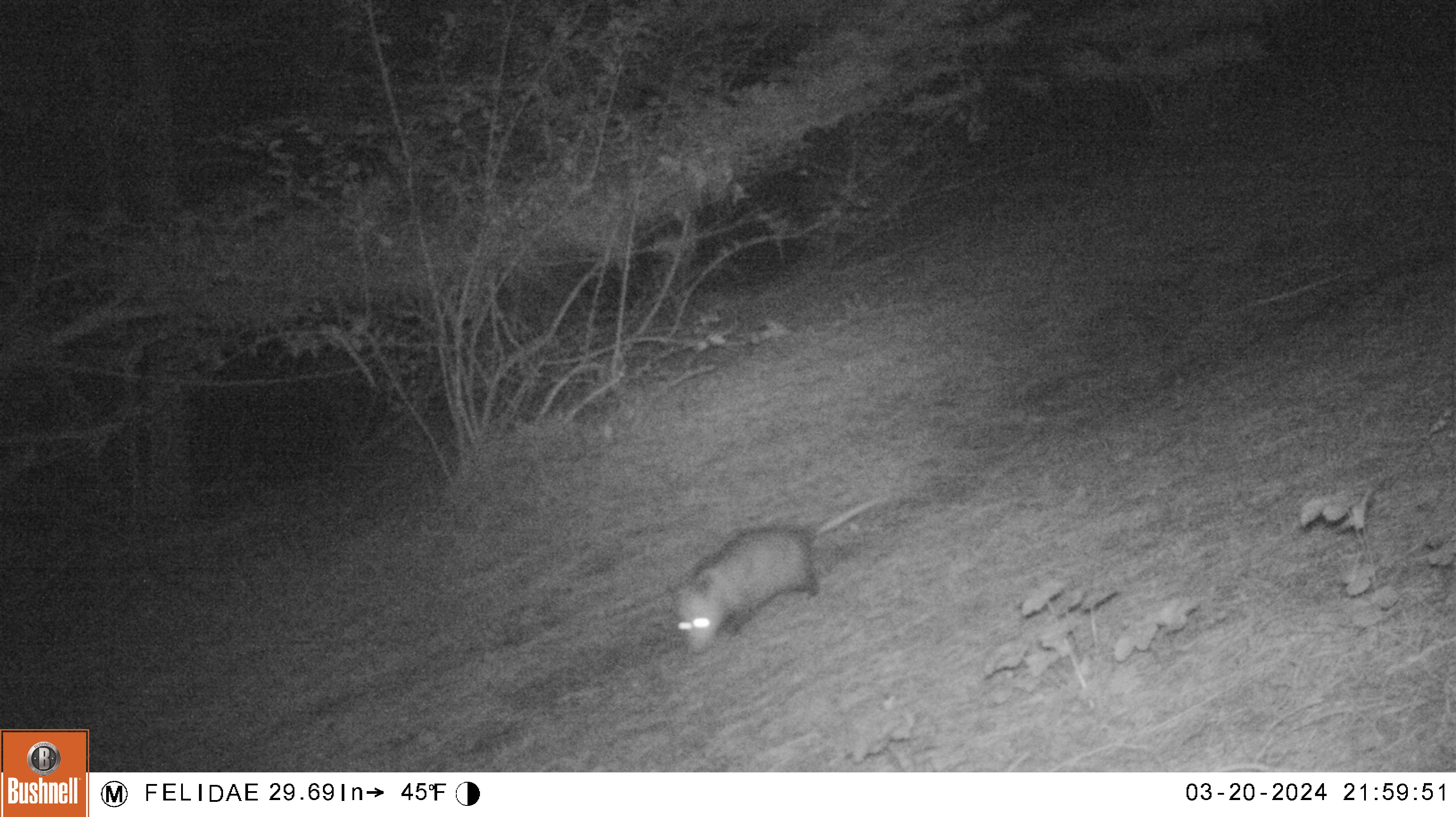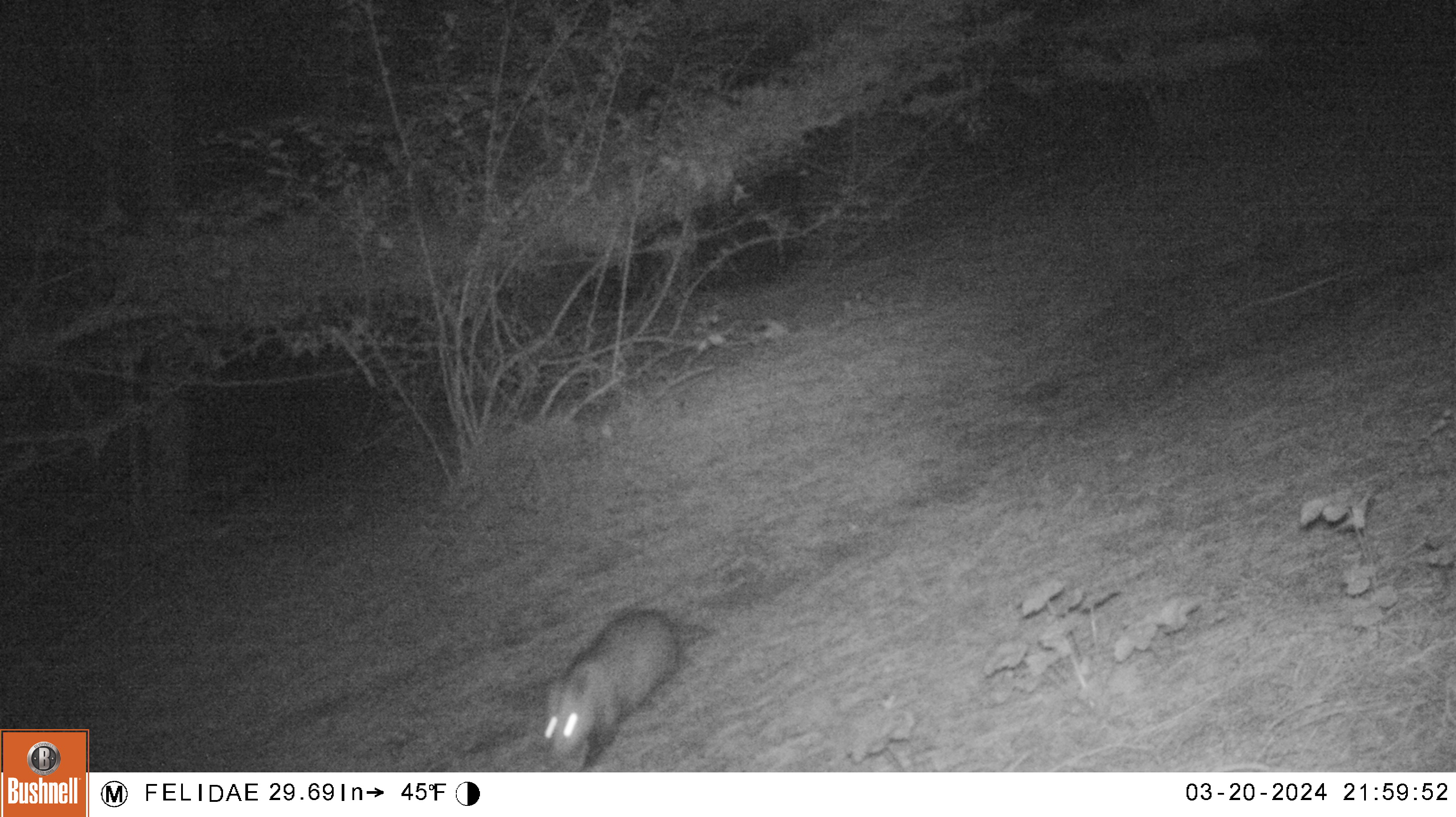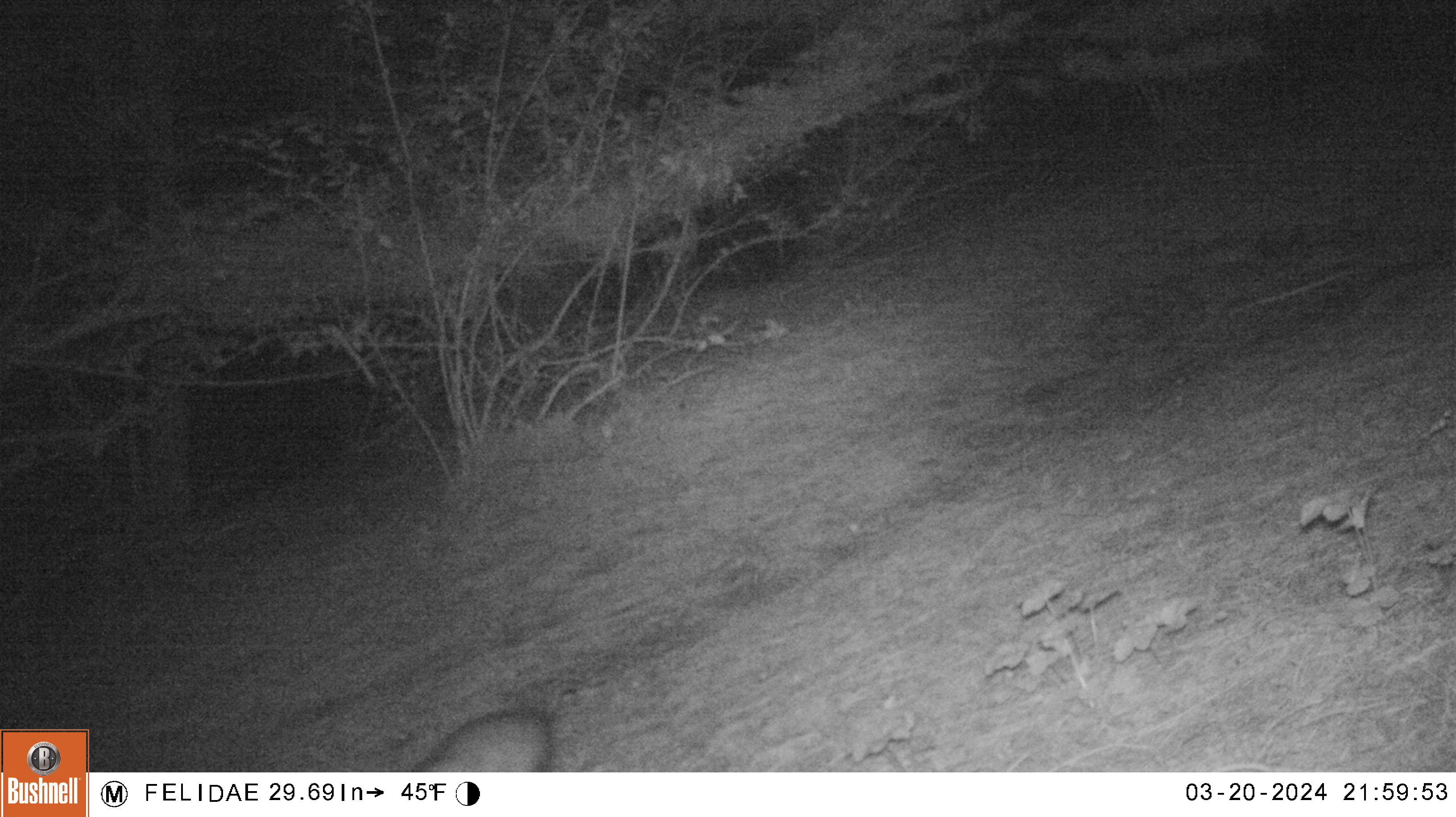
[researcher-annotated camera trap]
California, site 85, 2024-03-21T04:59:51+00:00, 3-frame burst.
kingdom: Animalia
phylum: Chordata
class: Mammalia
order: Didelphimorphia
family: Didelphidae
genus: Didelphis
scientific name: Didelphis virginiana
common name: virginia opossum